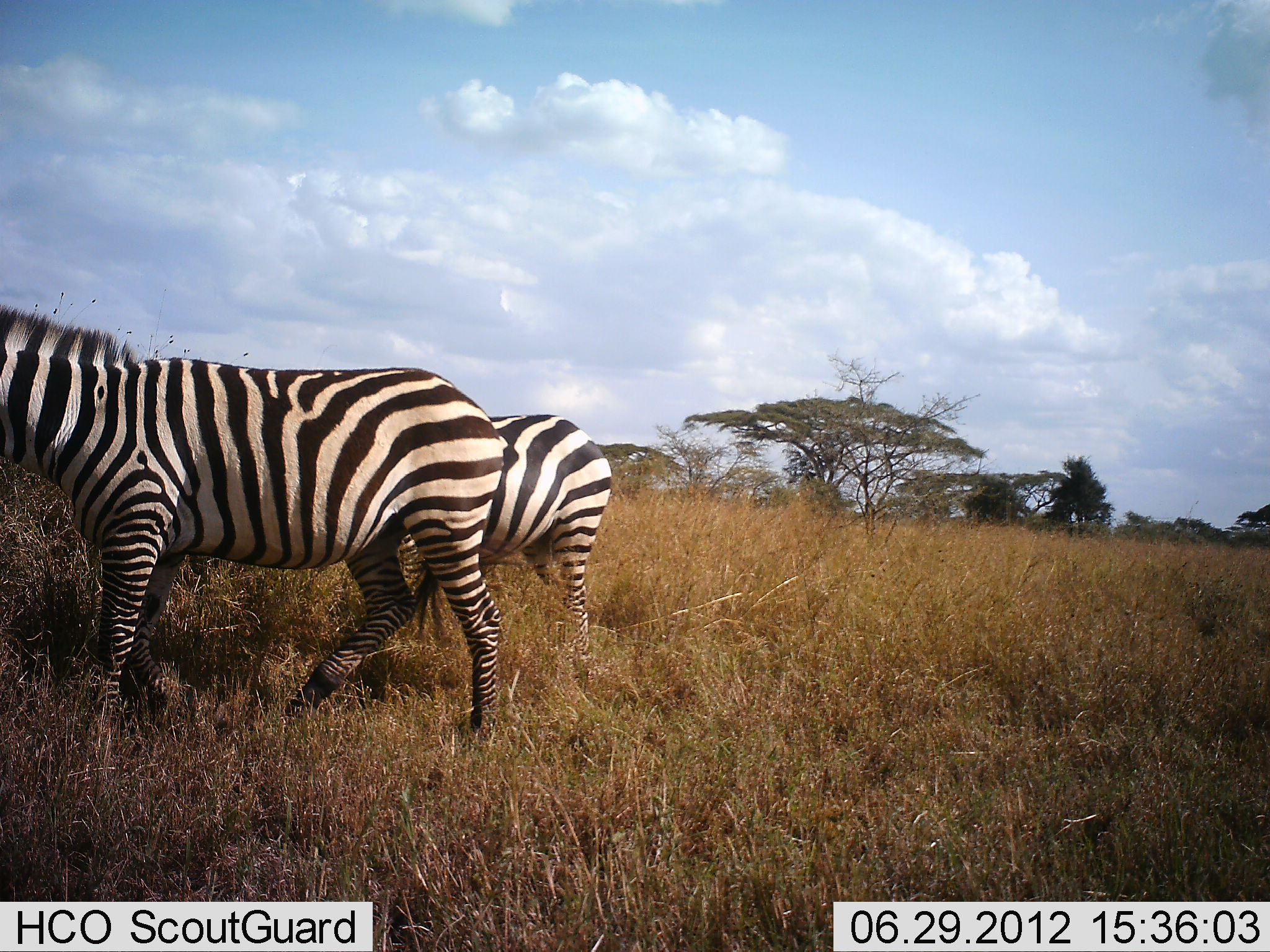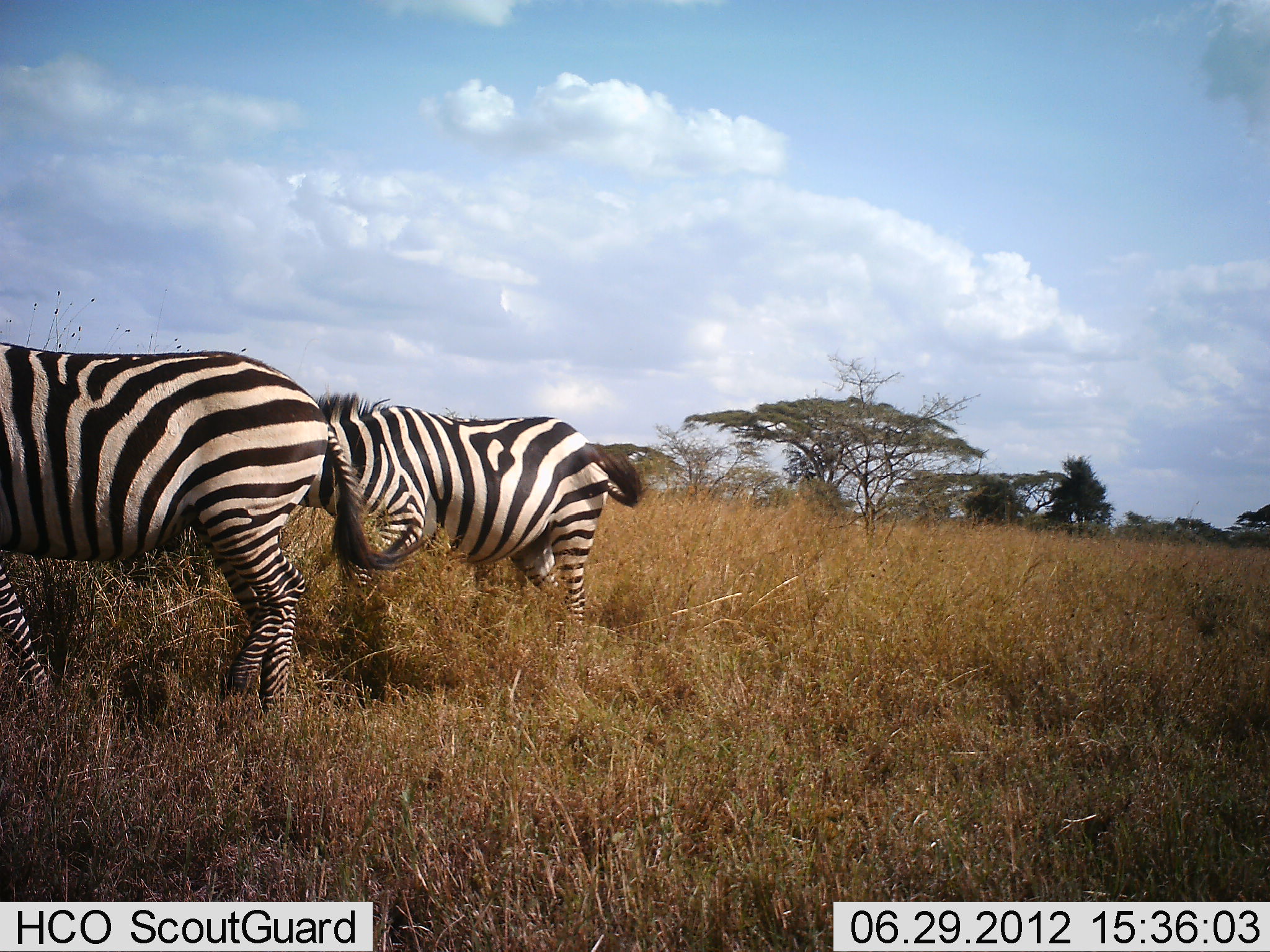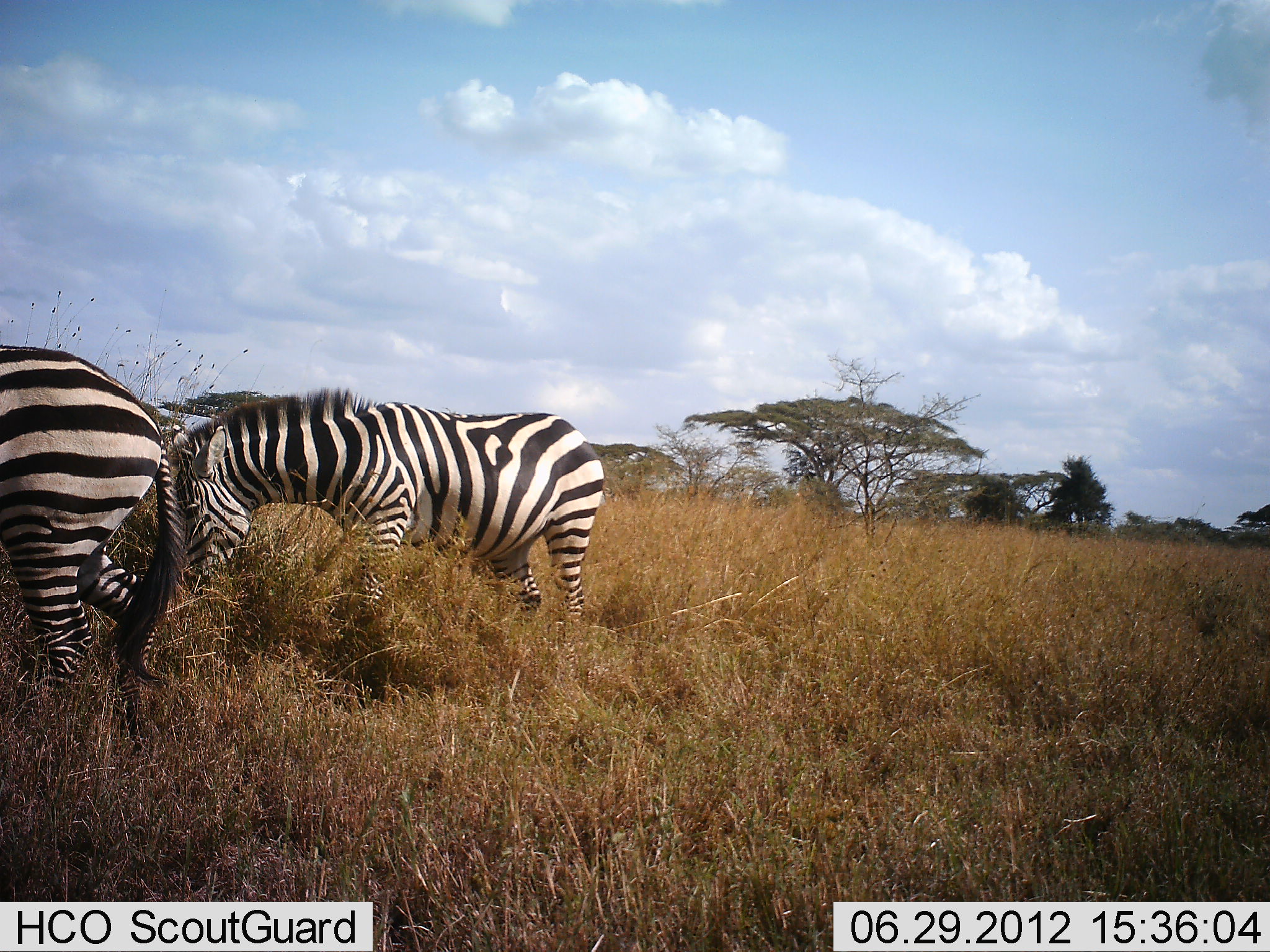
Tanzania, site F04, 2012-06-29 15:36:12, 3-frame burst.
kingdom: Animalia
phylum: Chordata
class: Mammalia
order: Perissodactyla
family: Equidae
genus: Equus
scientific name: Equus quagga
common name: plains zebra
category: zebra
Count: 2.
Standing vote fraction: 10%.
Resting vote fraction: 0%.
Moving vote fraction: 90%.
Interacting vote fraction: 0%.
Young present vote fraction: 0%.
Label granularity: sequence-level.